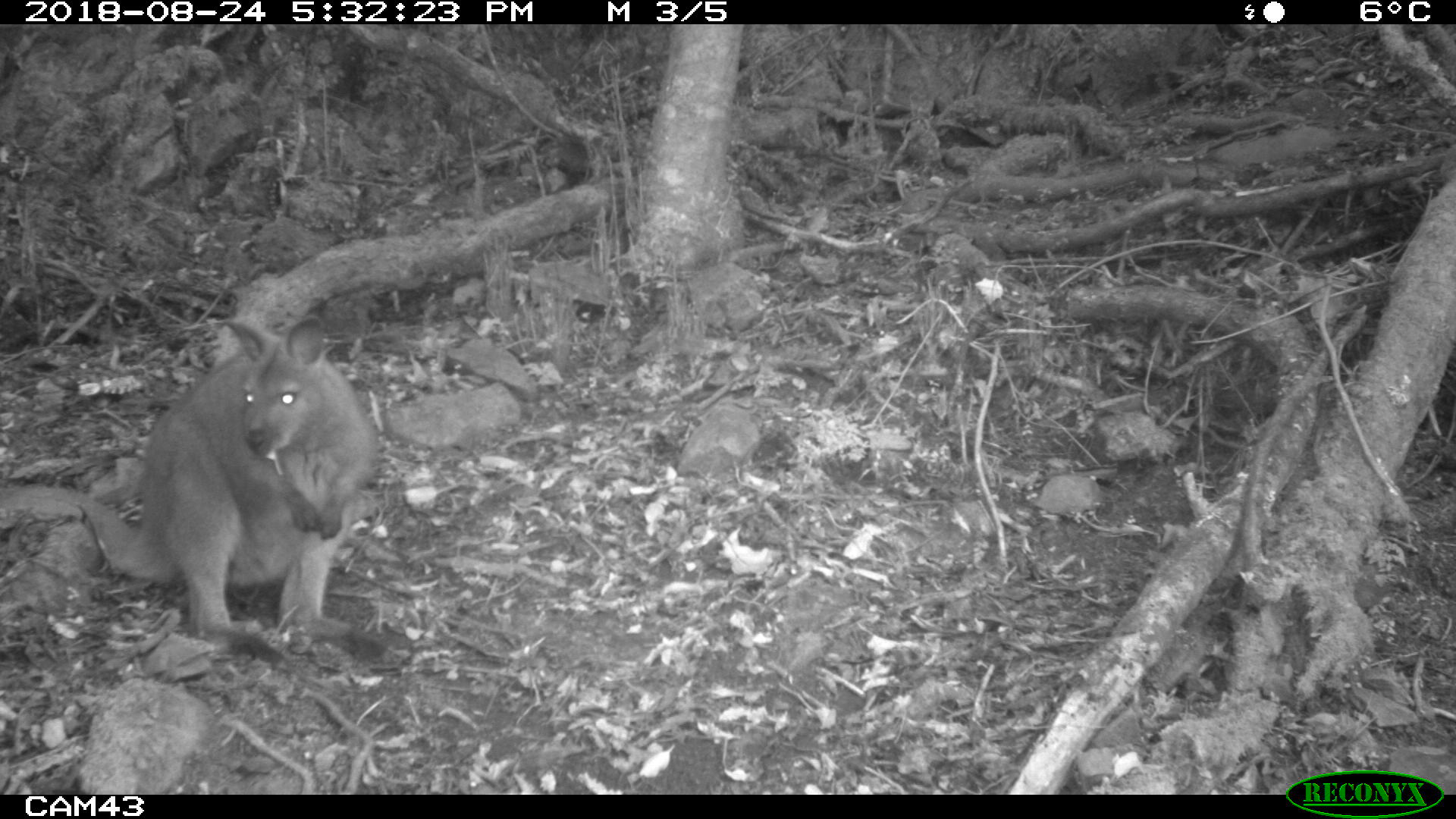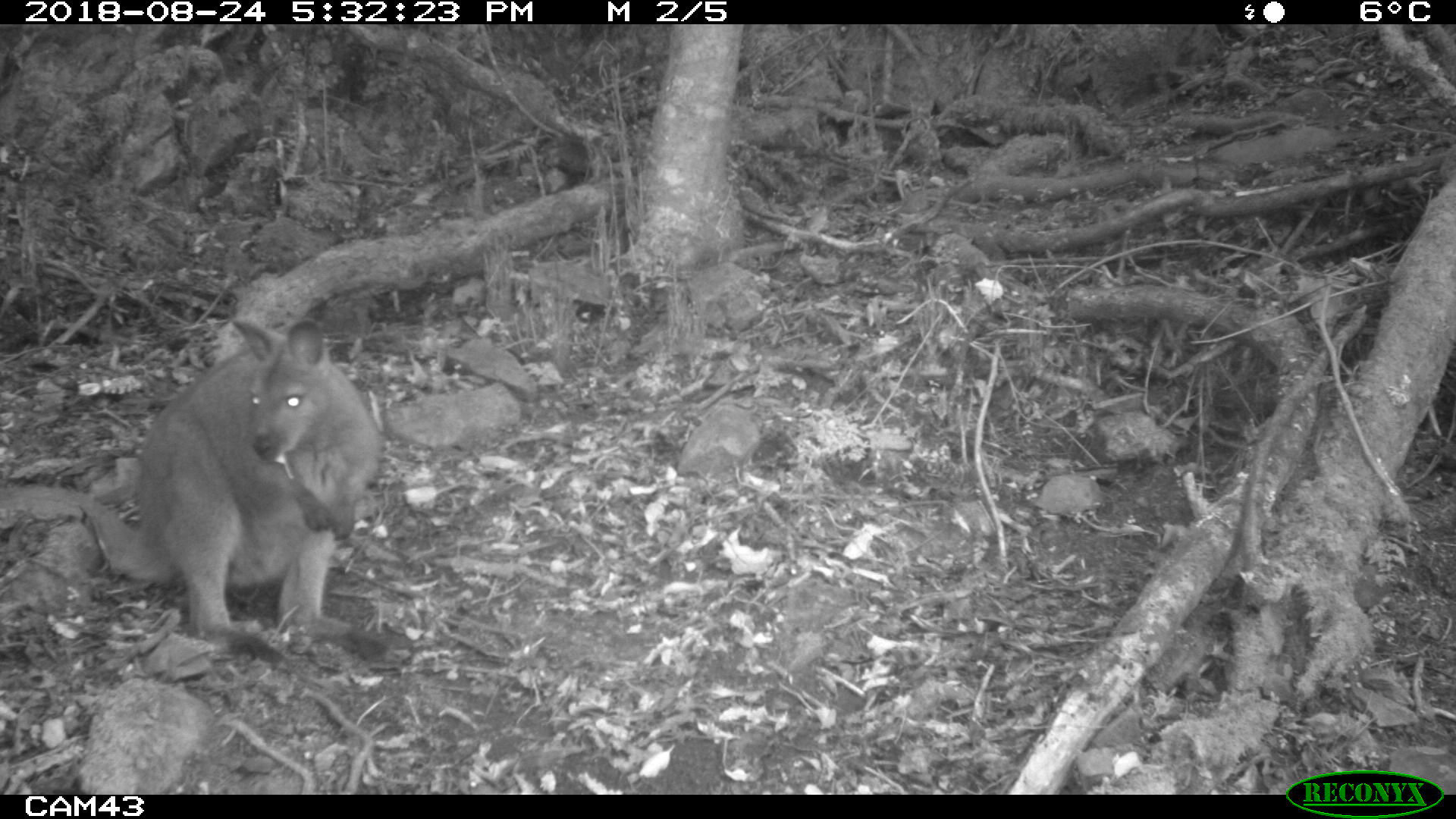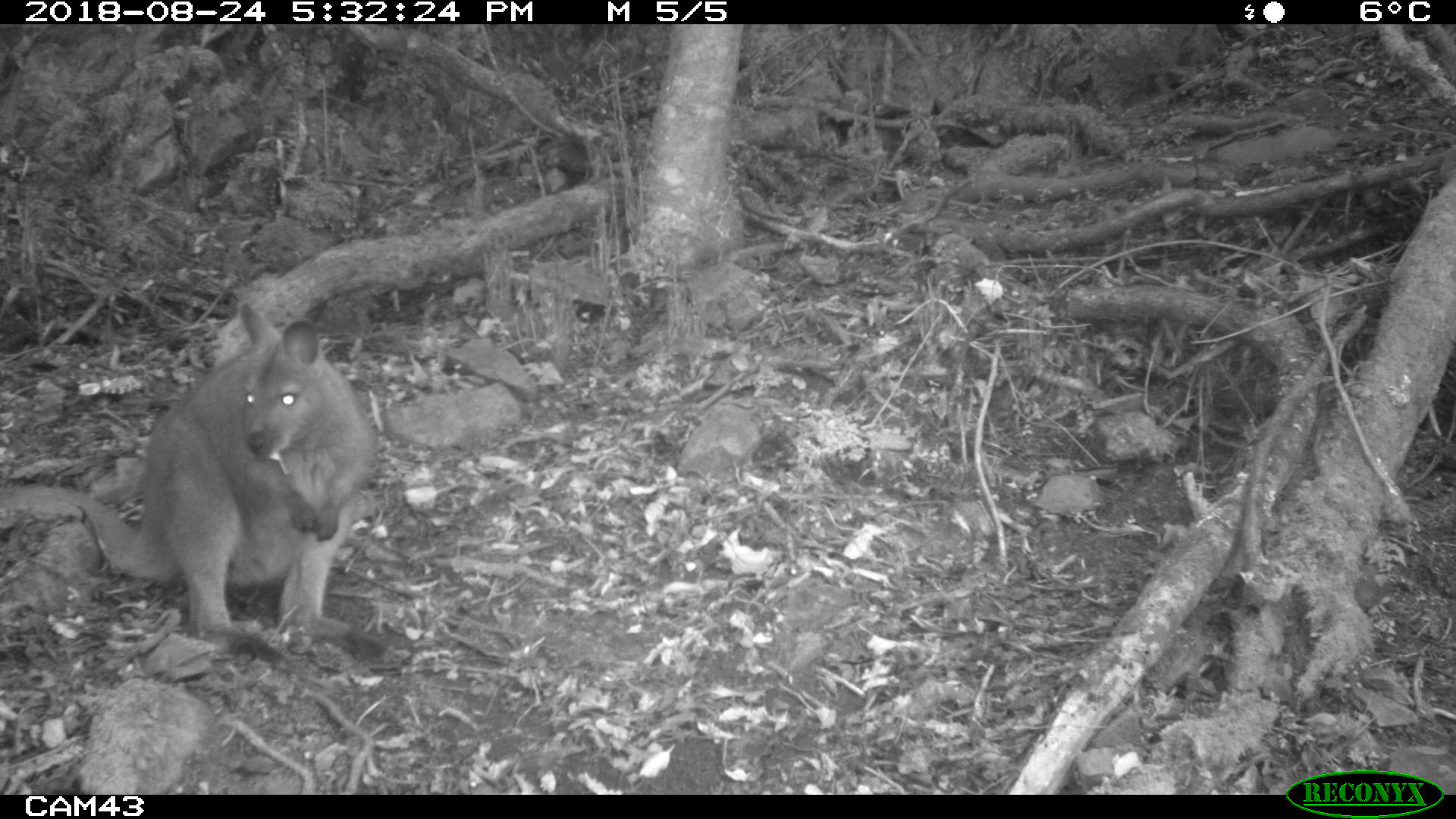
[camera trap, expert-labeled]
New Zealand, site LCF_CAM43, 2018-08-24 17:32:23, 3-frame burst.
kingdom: Animalia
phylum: Chordata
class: Mammalia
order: Diprotodontia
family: Macropodidae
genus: Notamacropus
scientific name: Notamacropus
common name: wallaby